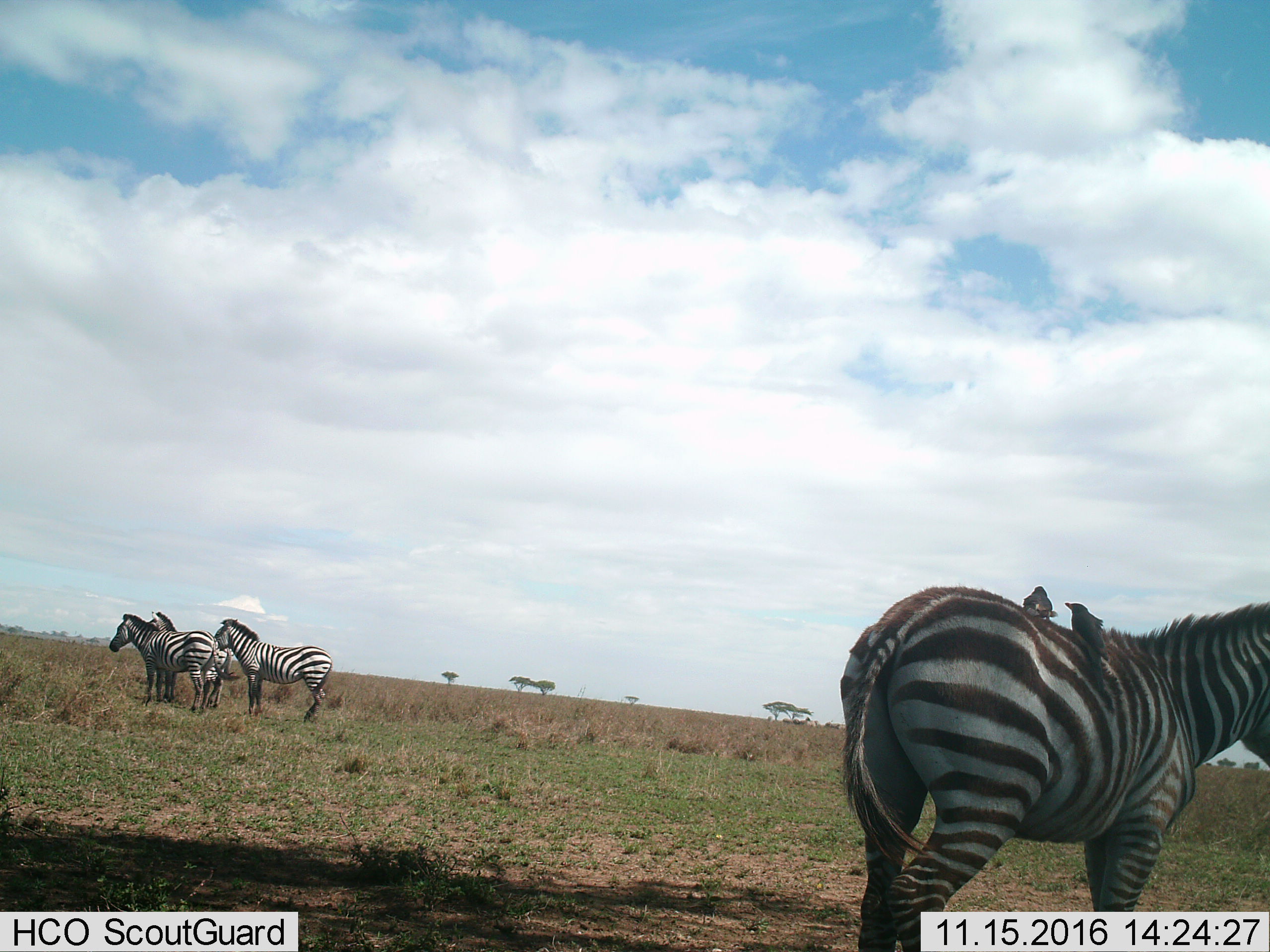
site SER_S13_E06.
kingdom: Animalia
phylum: Chordata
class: Aves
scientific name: Aves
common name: bird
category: birdother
Birdother (bird) (Aves), count 2. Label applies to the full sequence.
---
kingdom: Animalia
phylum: Chordata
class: Mammalia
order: Perissodactyla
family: Equidae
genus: Equus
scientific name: Equus quagga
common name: plains zebra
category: zebraplains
Zebraplains (plains zebra) (Equus quagga), count 4. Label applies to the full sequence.